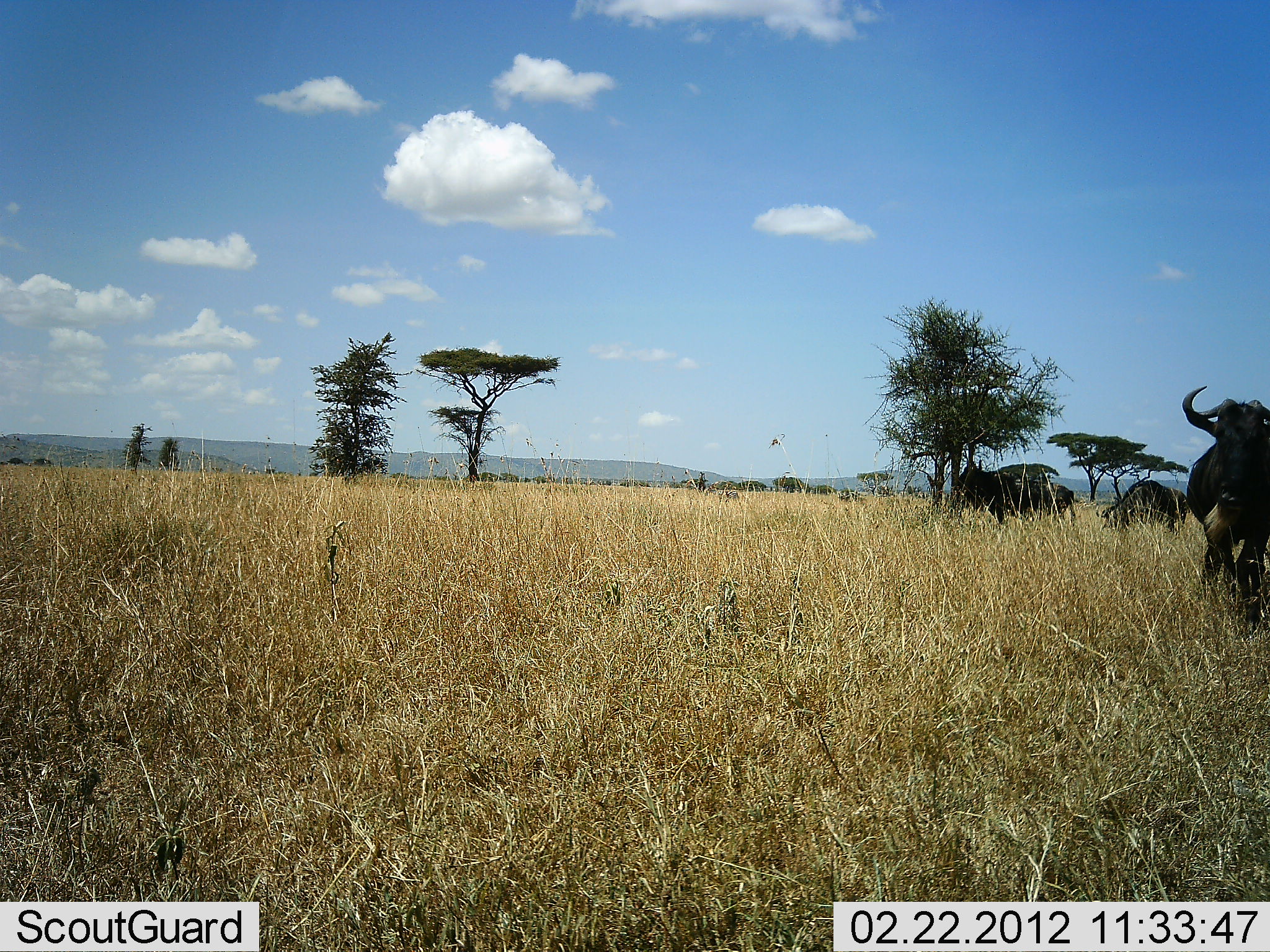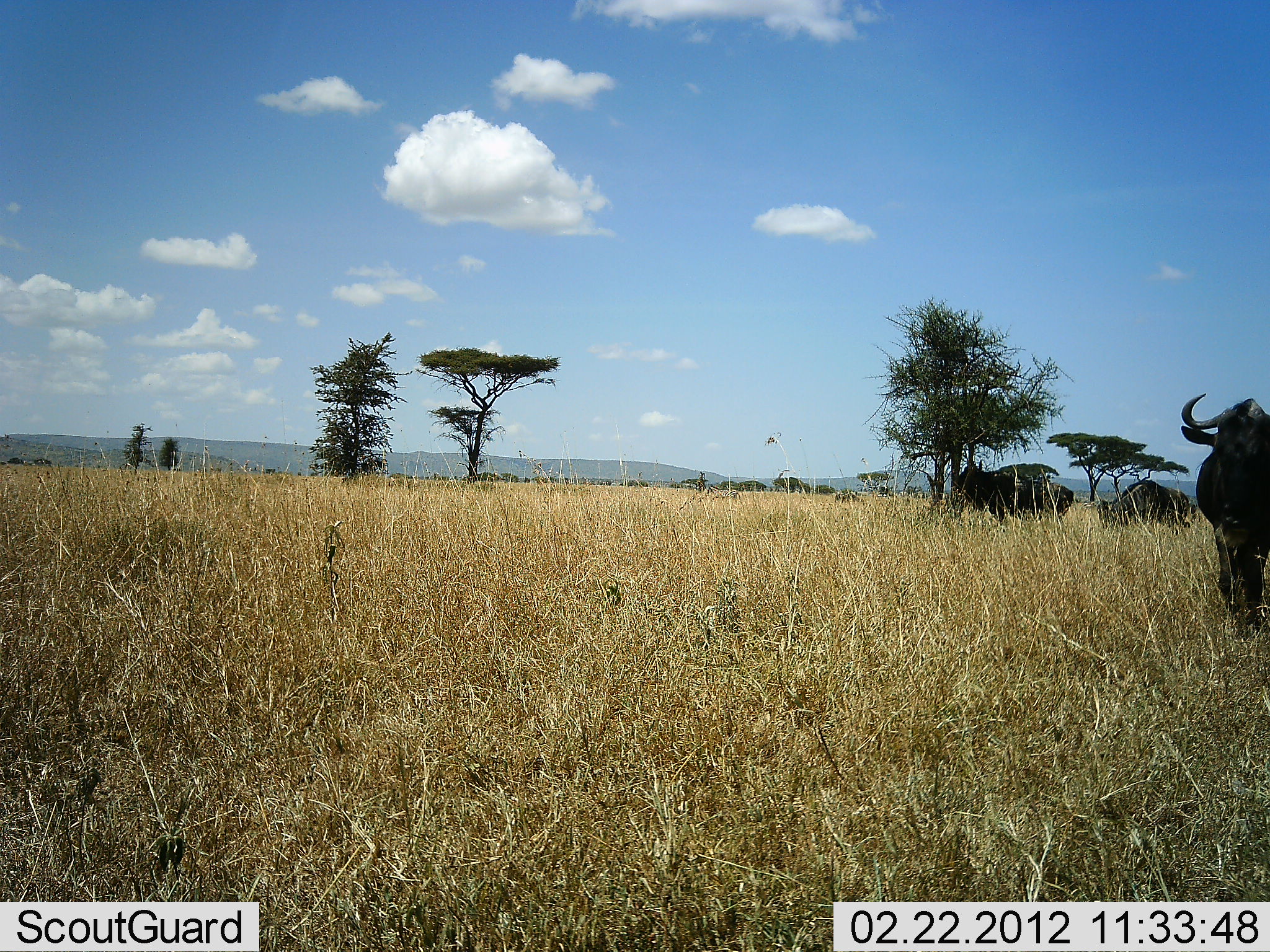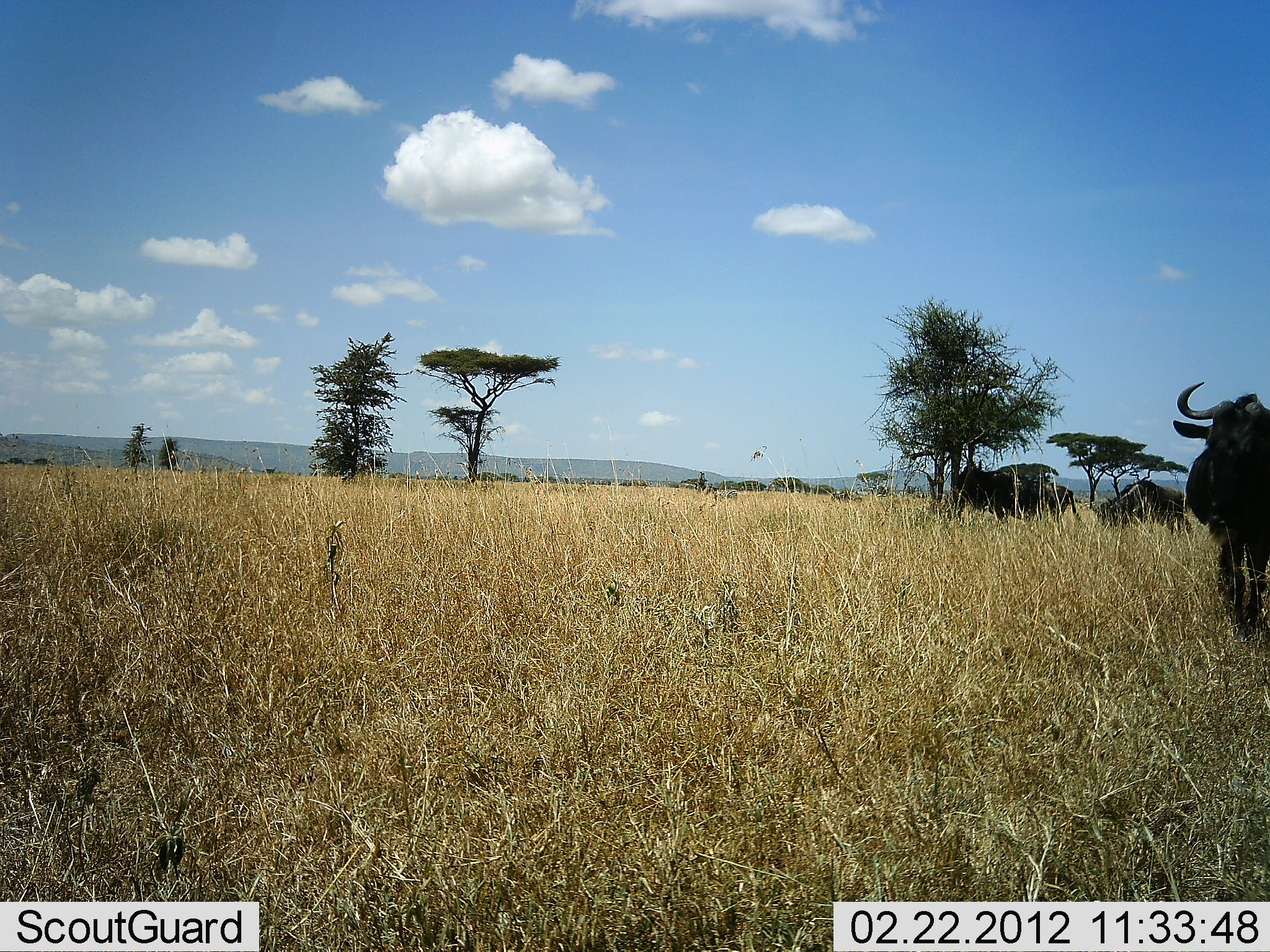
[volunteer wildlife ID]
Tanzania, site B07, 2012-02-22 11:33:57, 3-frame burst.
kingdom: Animalia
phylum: Chordata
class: Mammalia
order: Artiodactyla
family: Bovidae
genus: Connochaetes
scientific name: Connochaetes taurinus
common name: blue wildebeest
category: wildebeest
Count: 3.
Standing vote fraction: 61%.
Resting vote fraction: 0%.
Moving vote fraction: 50%.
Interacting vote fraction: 0%.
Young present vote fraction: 0%.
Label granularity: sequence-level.